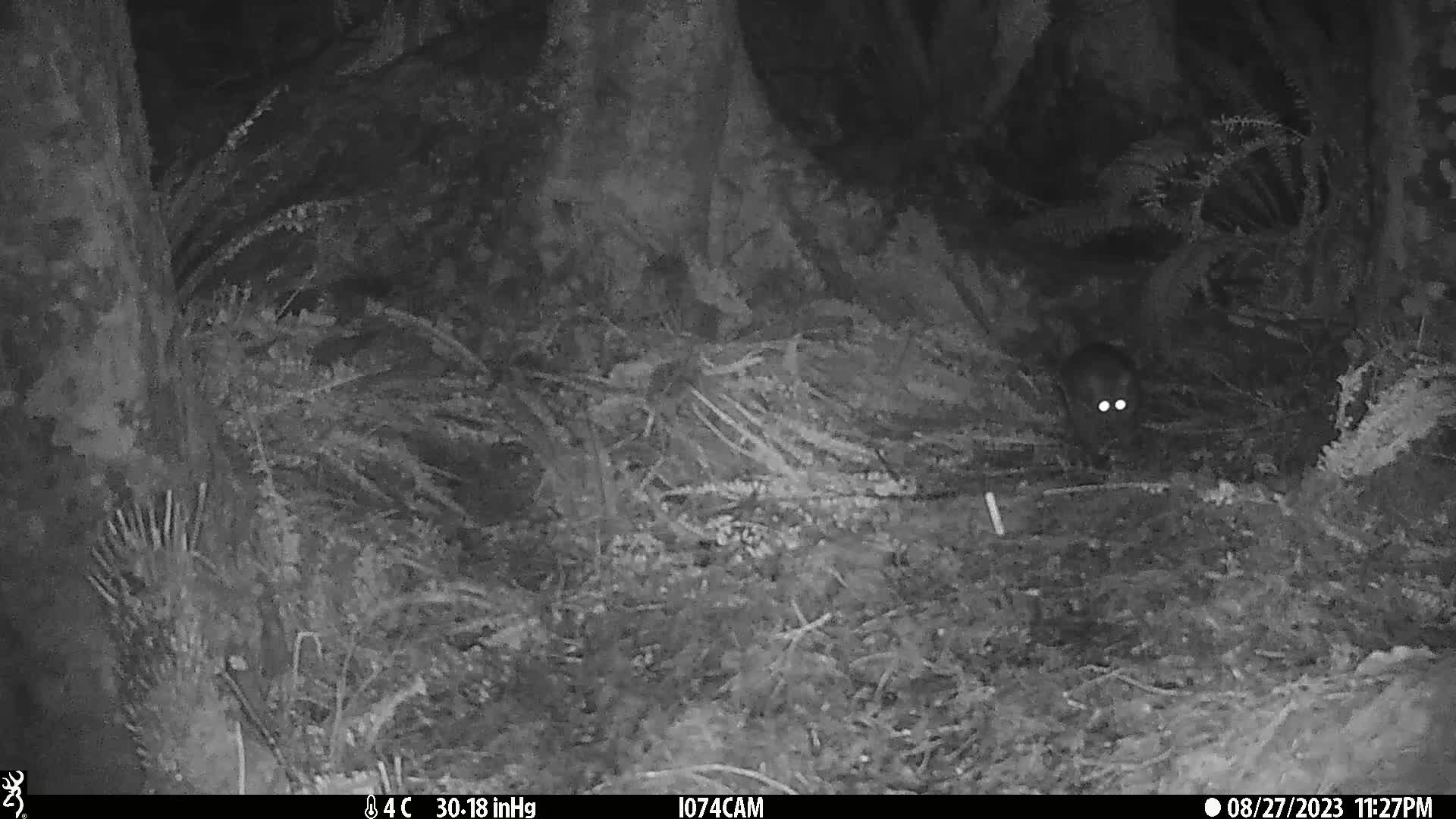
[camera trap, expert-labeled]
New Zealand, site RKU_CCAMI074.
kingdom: Animalia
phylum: Chordata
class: Mammalia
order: Diprotodontia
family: Phalangeridae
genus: Trichosurus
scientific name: Trichosurus vulpecula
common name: common brushtail possum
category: possum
Possum (common brushtail possum) (Trichosurus vulpecula).